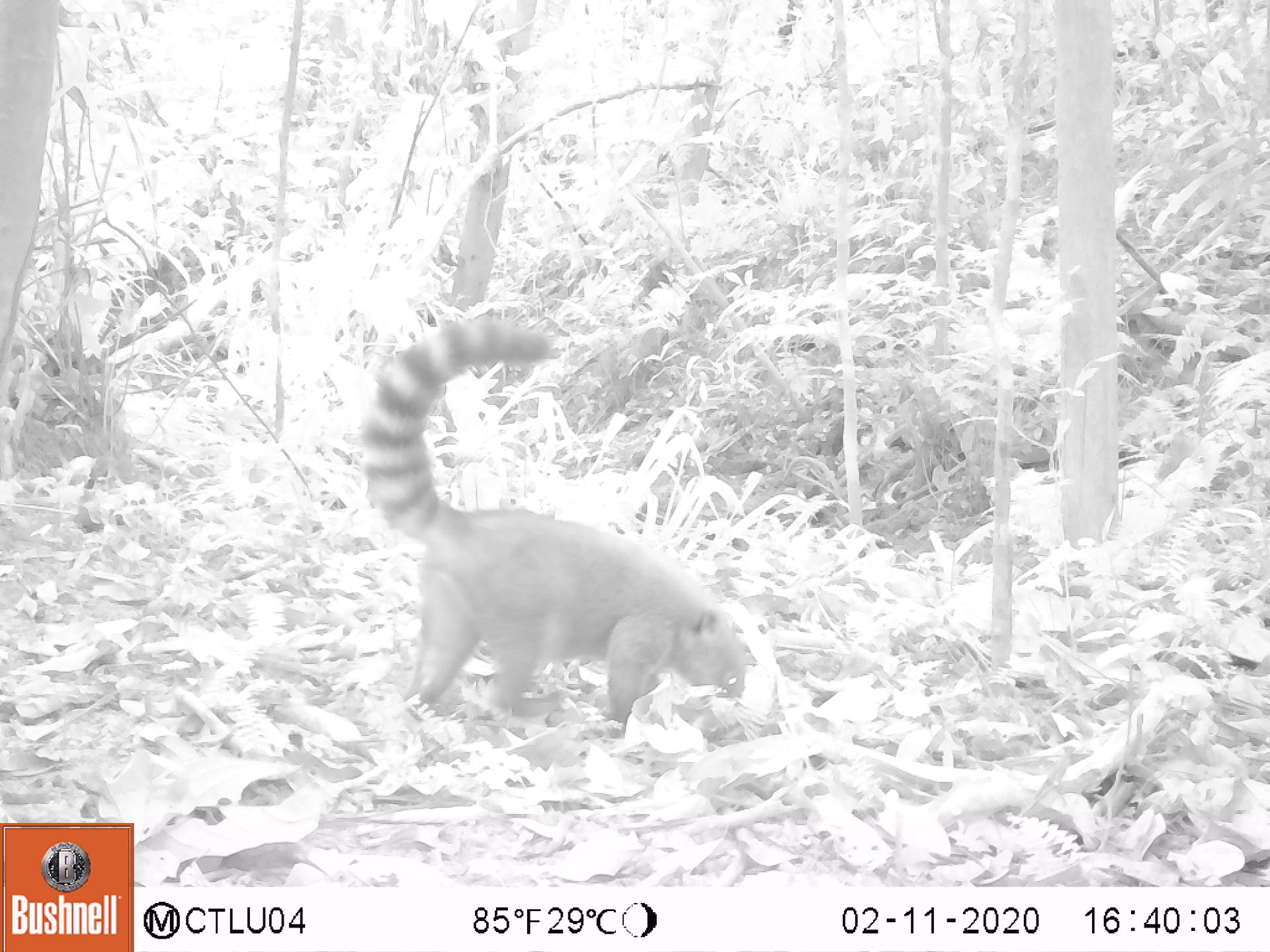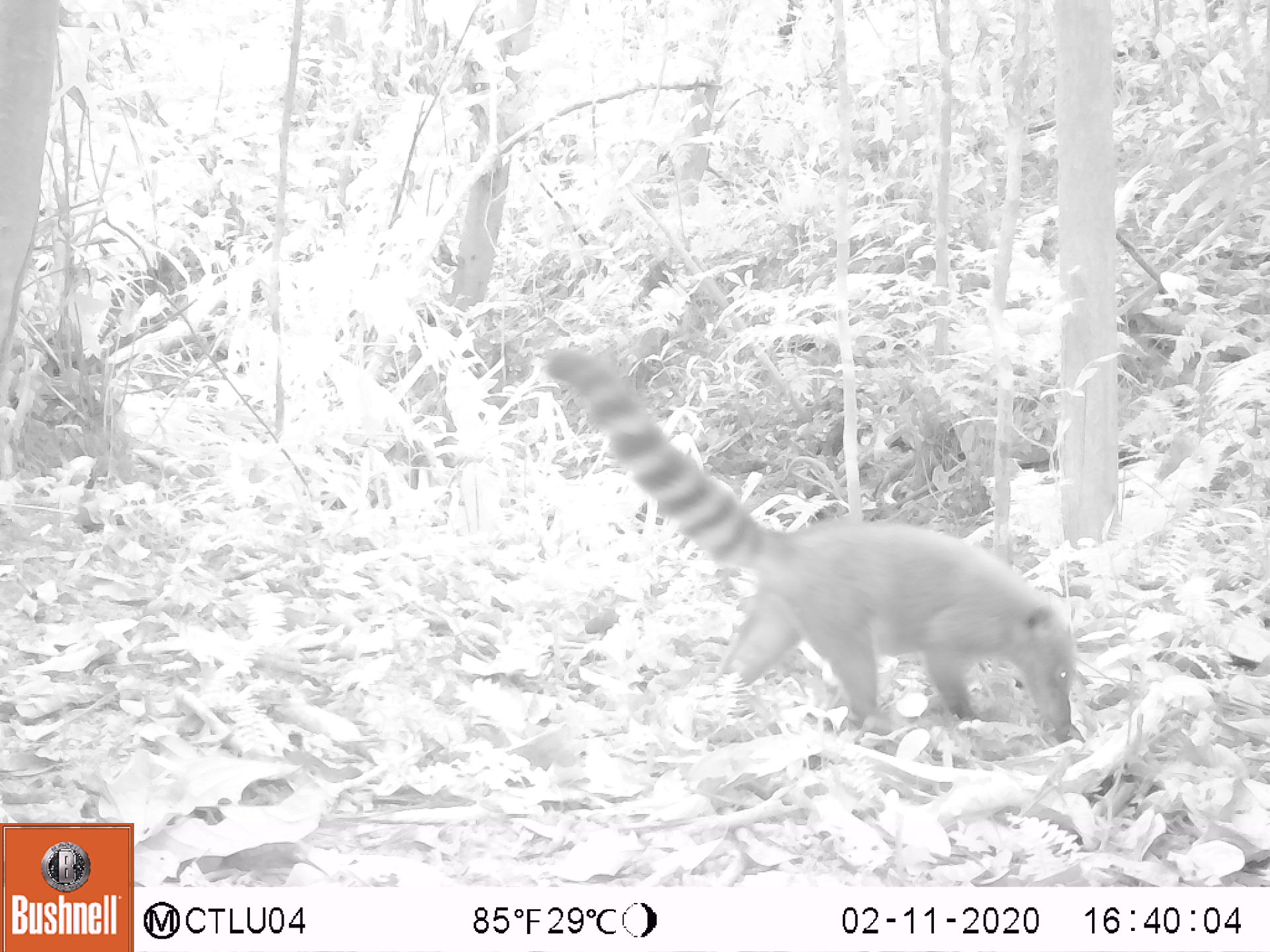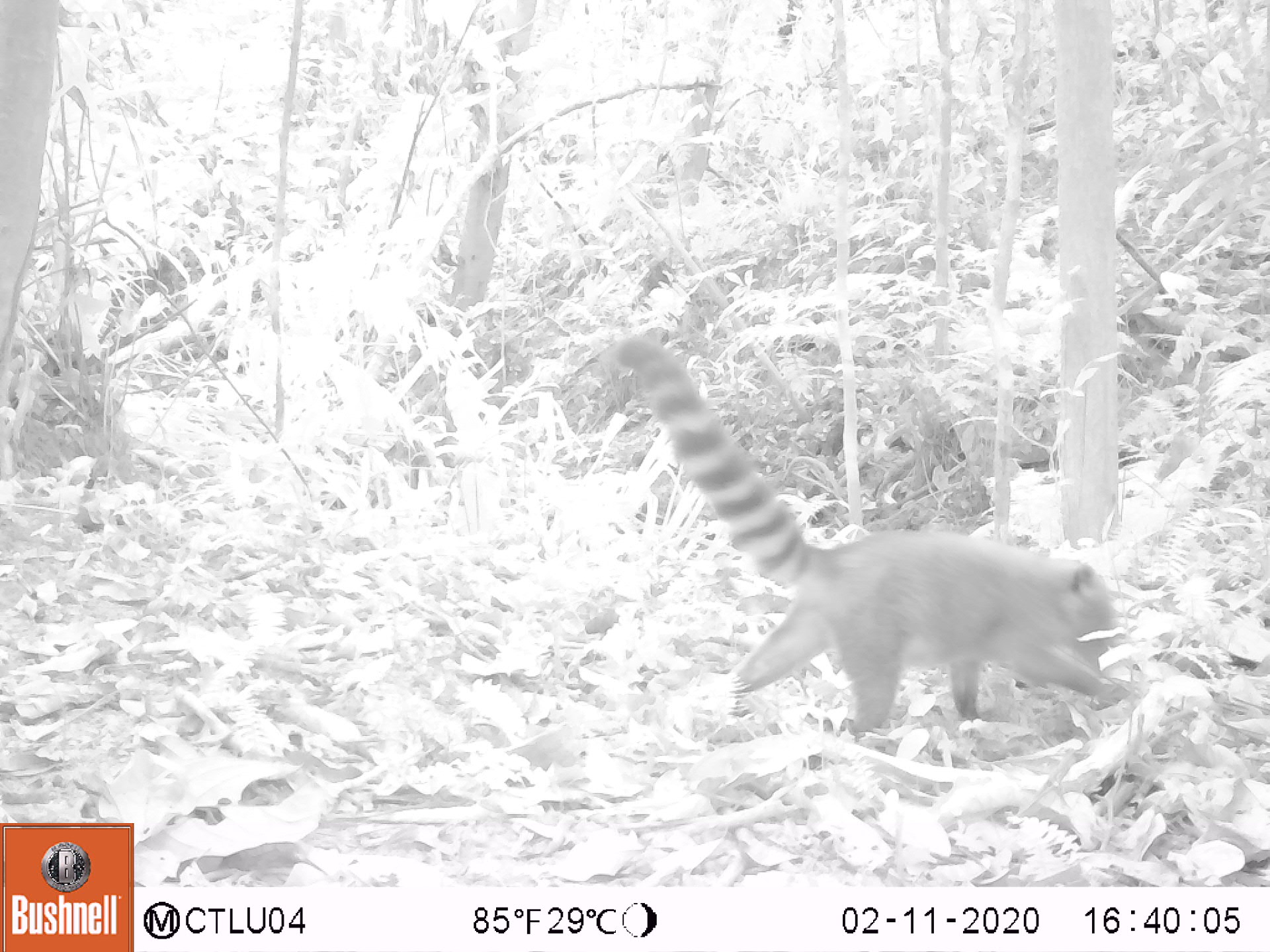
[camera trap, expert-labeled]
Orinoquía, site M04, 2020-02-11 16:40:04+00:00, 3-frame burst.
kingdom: Animalia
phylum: Chordata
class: Mammalia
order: Carnivora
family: Procyonidae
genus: Nasua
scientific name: Nasua nasua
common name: south american coati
South american coati (Nasua nasua).